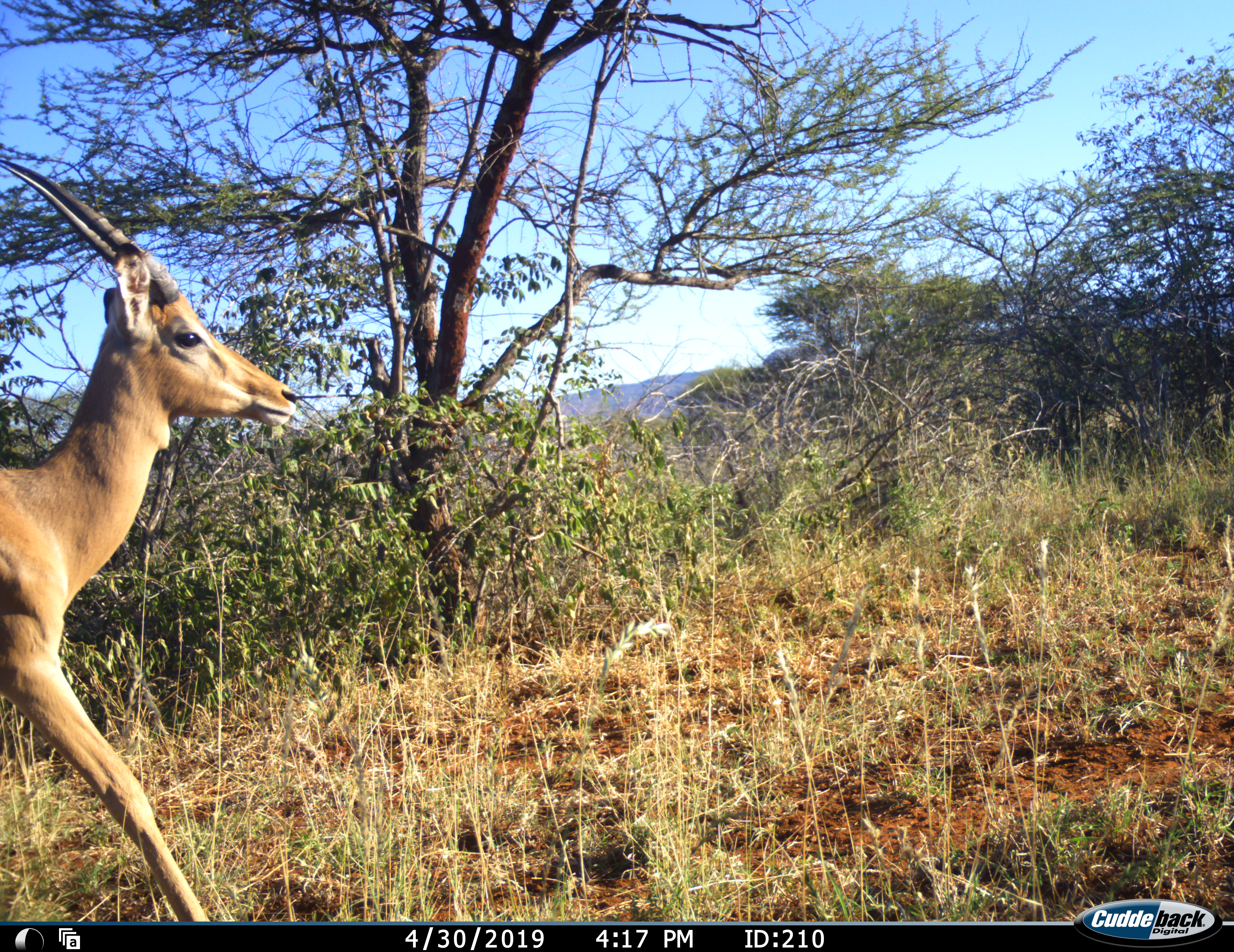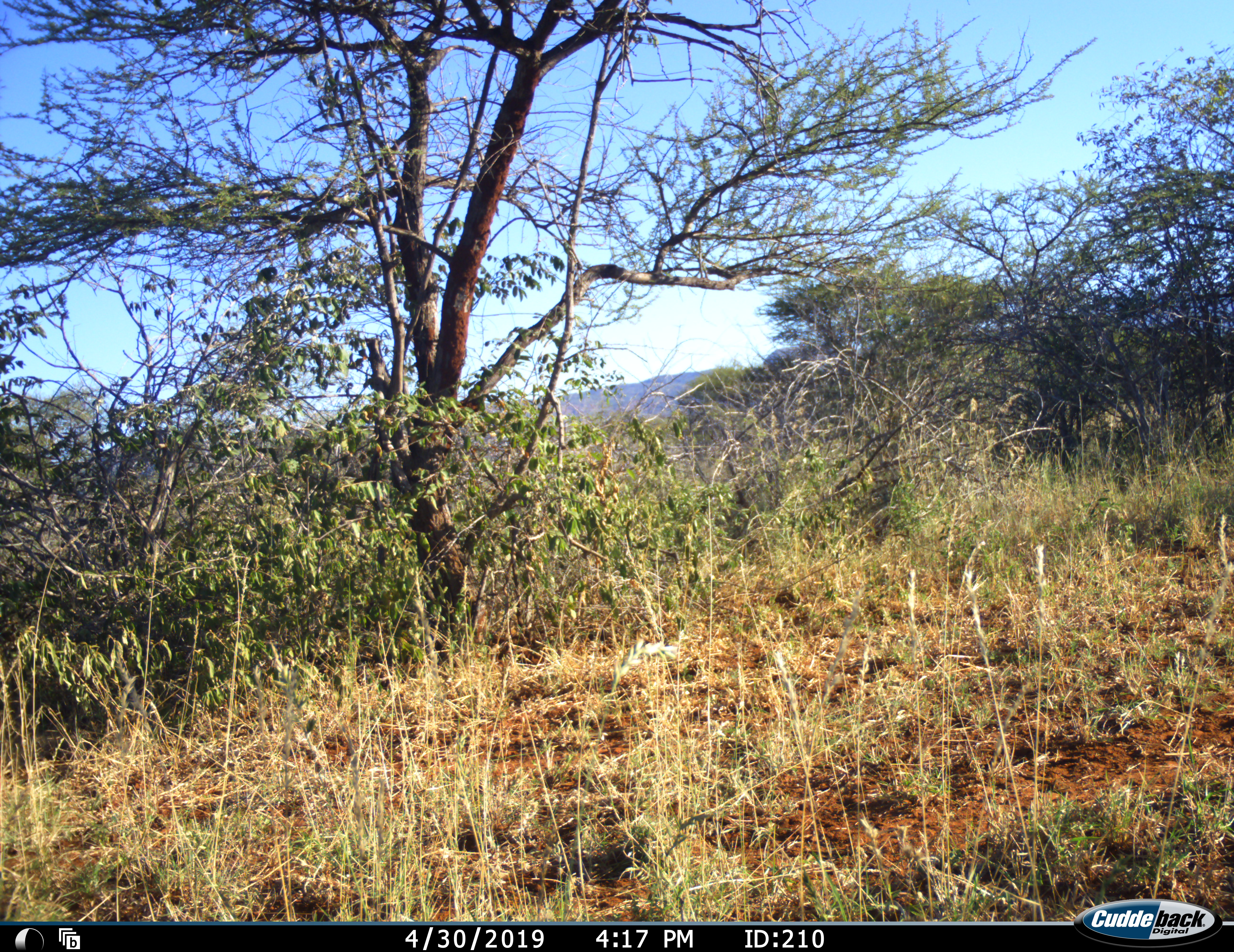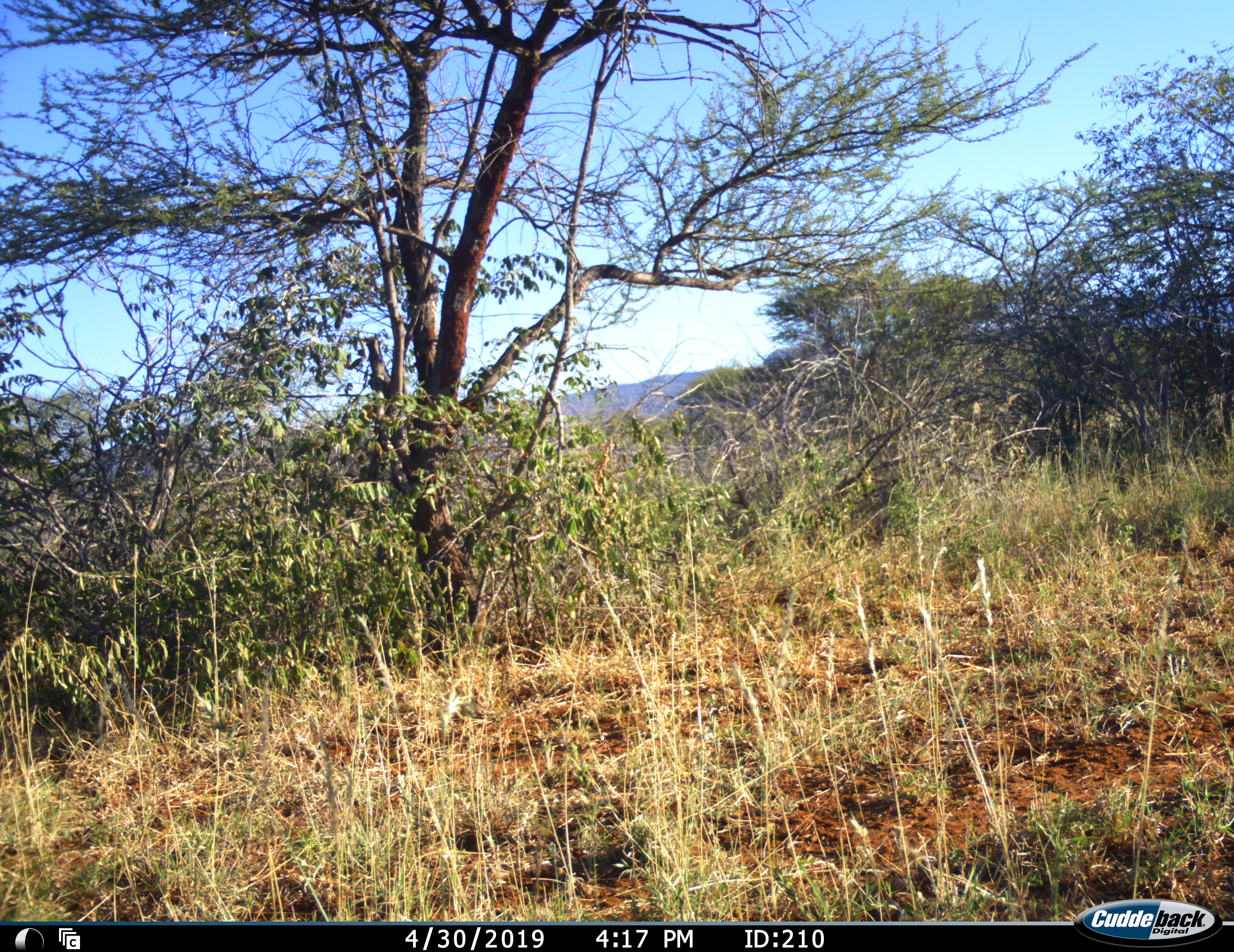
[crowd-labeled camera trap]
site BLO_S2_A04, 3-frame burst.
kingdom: Animalia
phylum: Chordata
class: Mammalia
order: Artiodactyla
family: Bovidae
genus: Aepyceros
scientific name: Aepyceros melampus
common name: impala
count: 1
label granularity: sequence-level